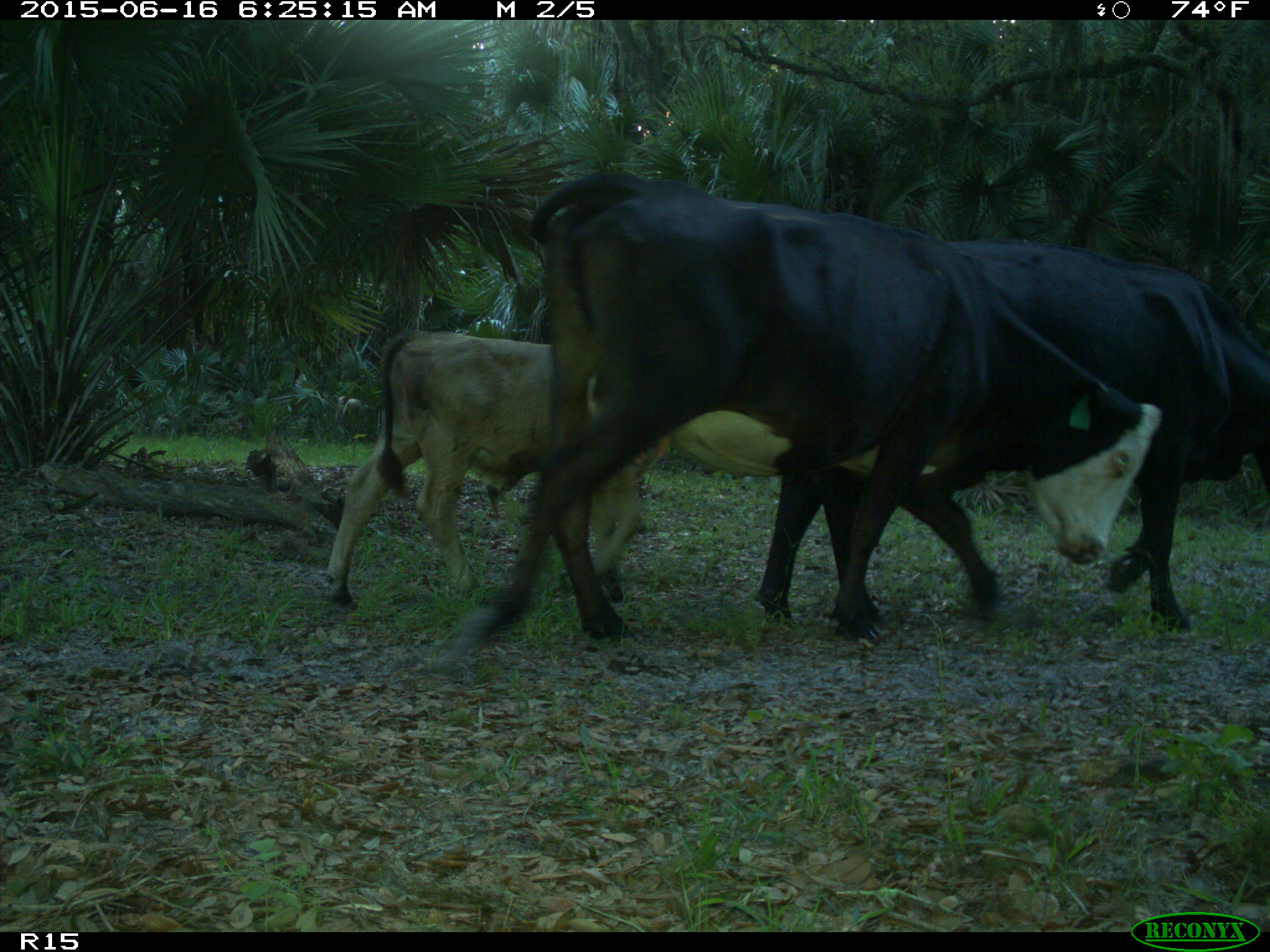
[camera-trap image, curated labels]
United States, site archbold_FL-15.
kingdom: Animalia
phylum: Chordata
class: Mammalia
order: Artiodactyla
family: Bovidae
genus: Bos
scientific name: Bos taurus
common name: domestic cow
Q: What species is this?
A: Bos taurus (domestic cow).